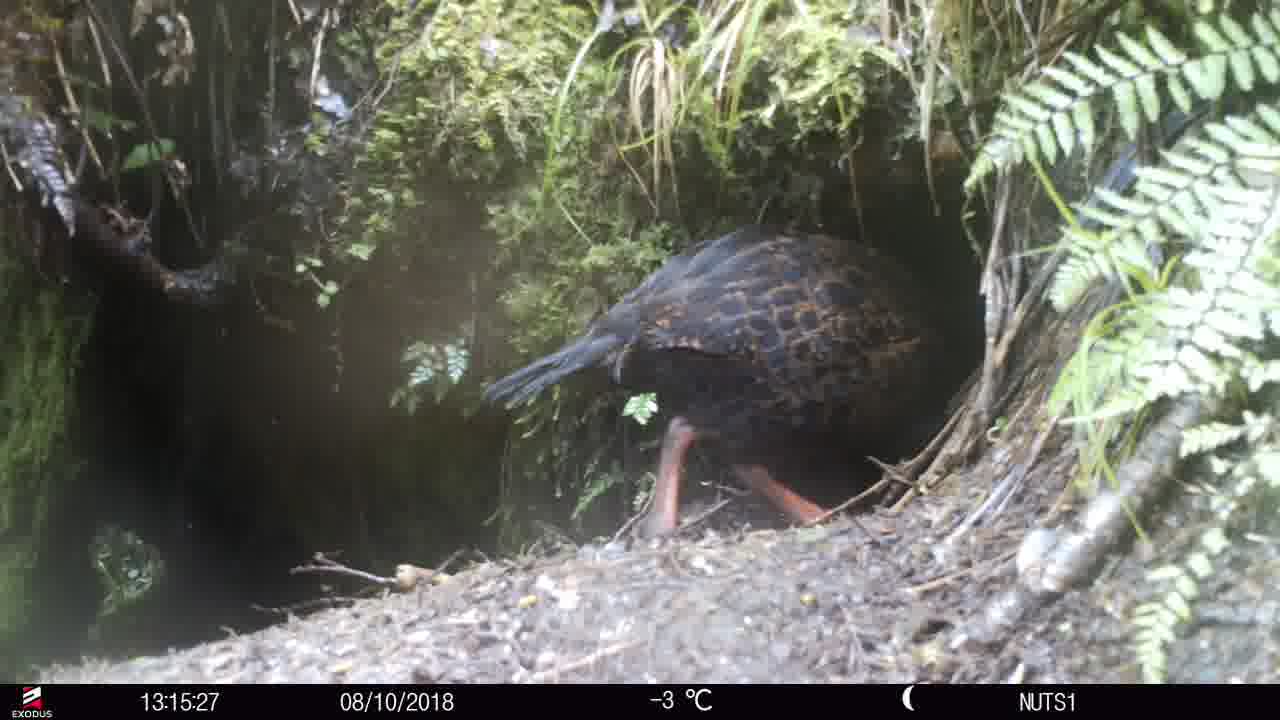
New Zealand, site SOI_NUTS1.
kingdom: Animalia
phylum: Chordata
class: Aves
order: Gruiformes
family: Rallidae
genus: Gallirallus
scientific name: Gallirallus australis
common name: weka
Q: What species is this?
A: Weka (Gallirallus australis).